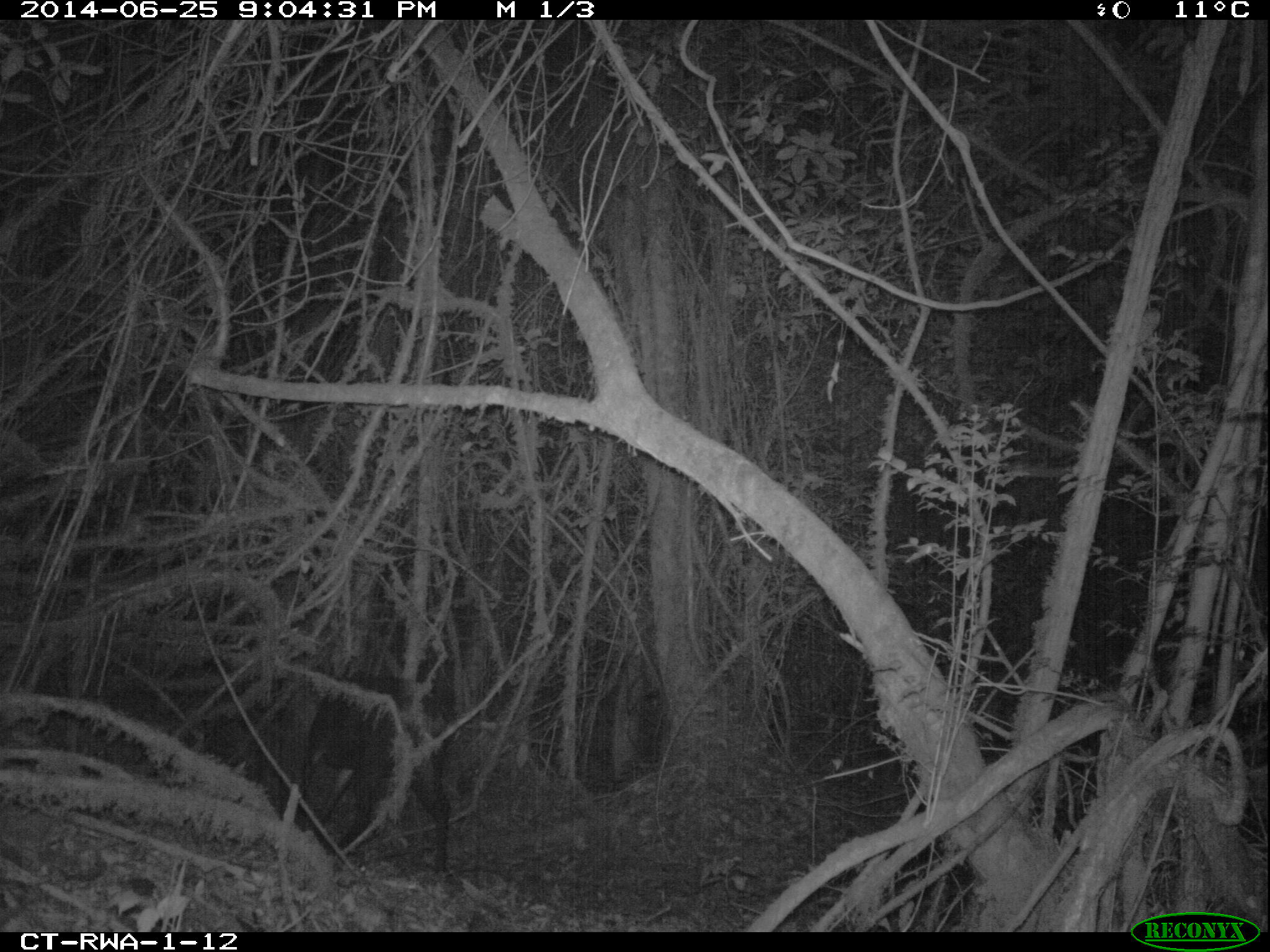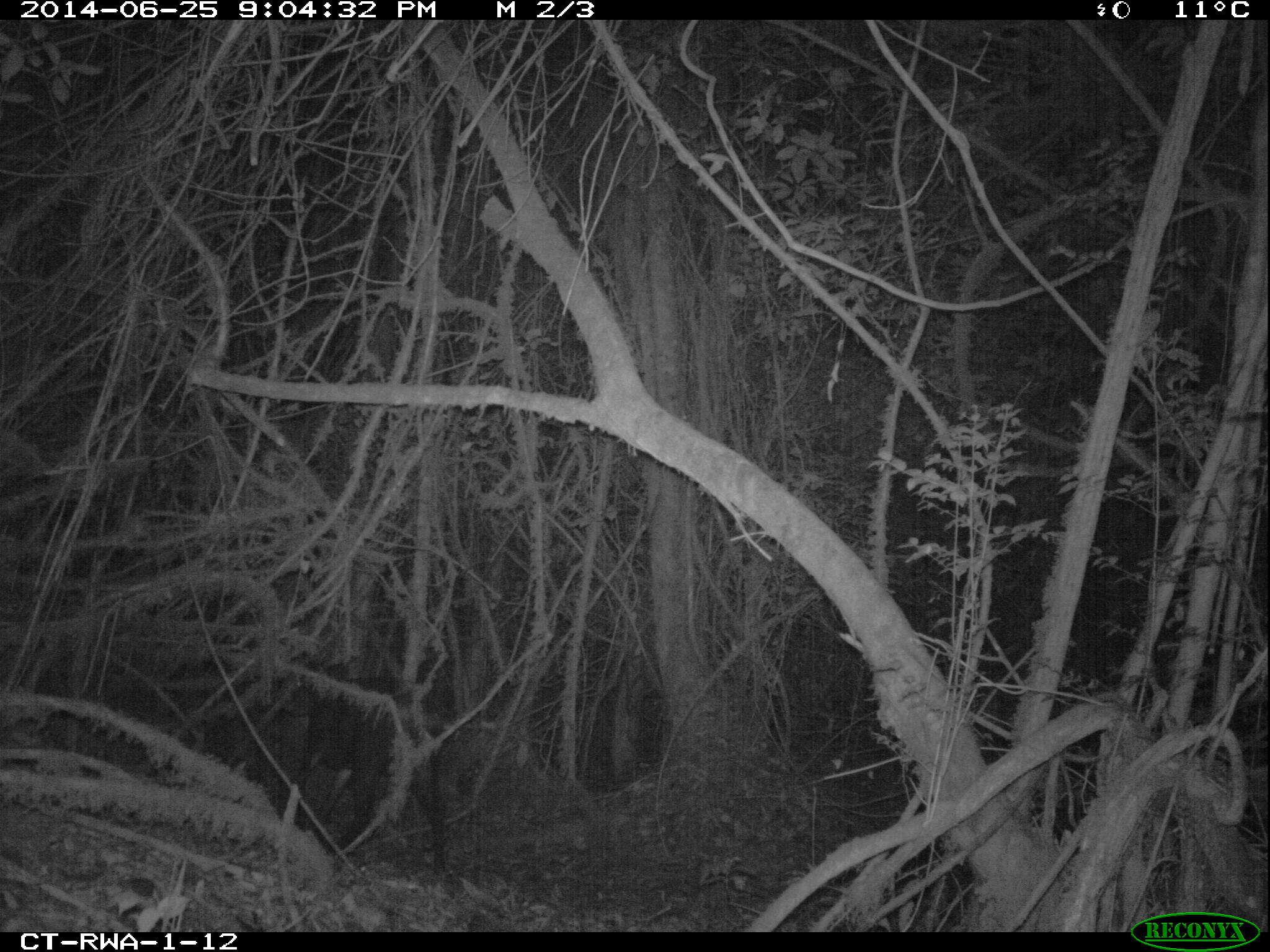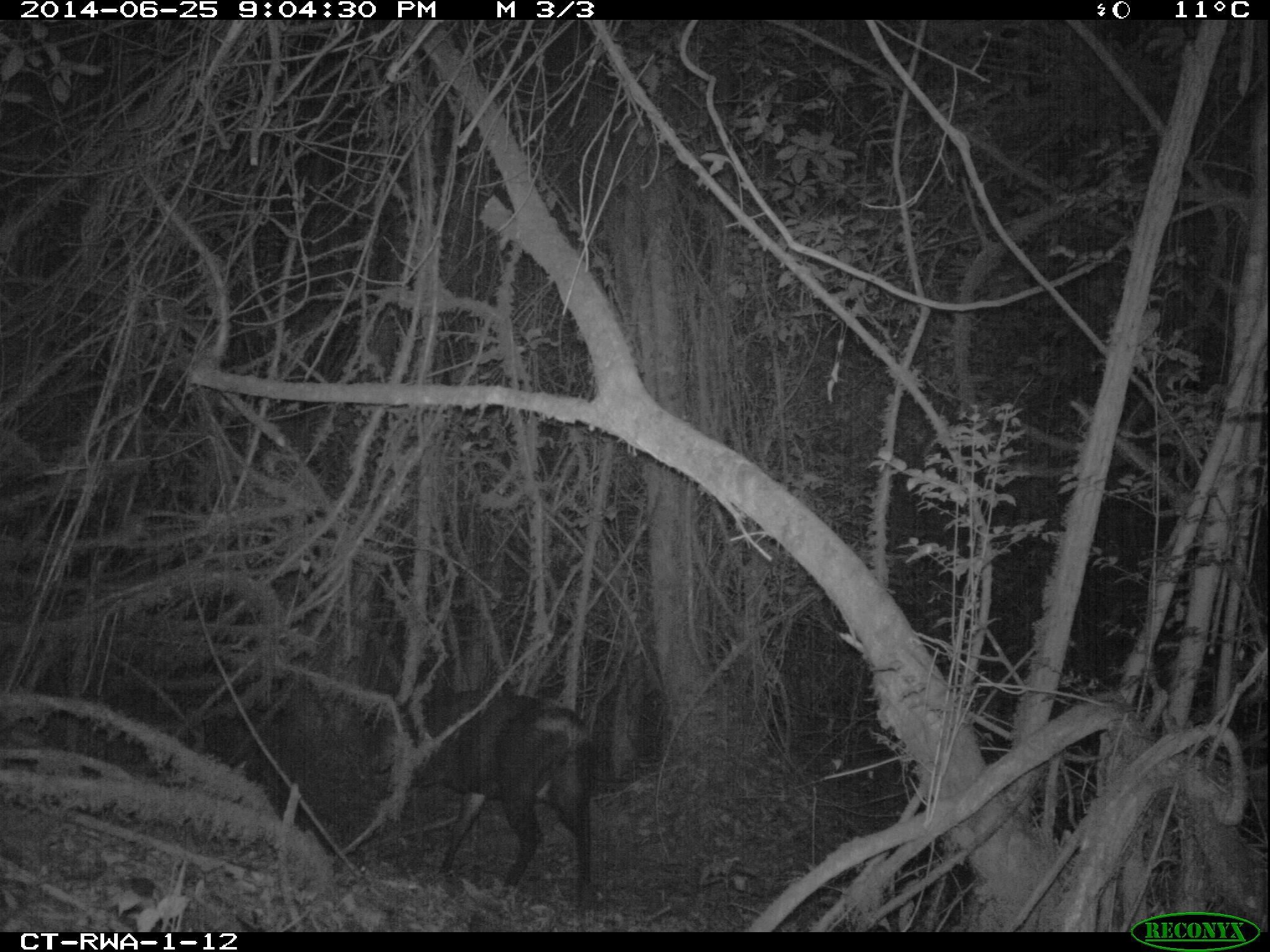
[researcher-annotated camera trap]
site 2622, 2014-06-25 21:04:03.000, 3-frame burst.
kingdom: Animalia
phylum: Chordata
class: Mammalia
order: Artiodactyla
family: Bovidae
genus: Cephalophus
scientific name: Cephalophus silvicultor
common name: light-backed duiker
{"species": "Cephalophus silvicultor (light-backed duiker)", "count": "1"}